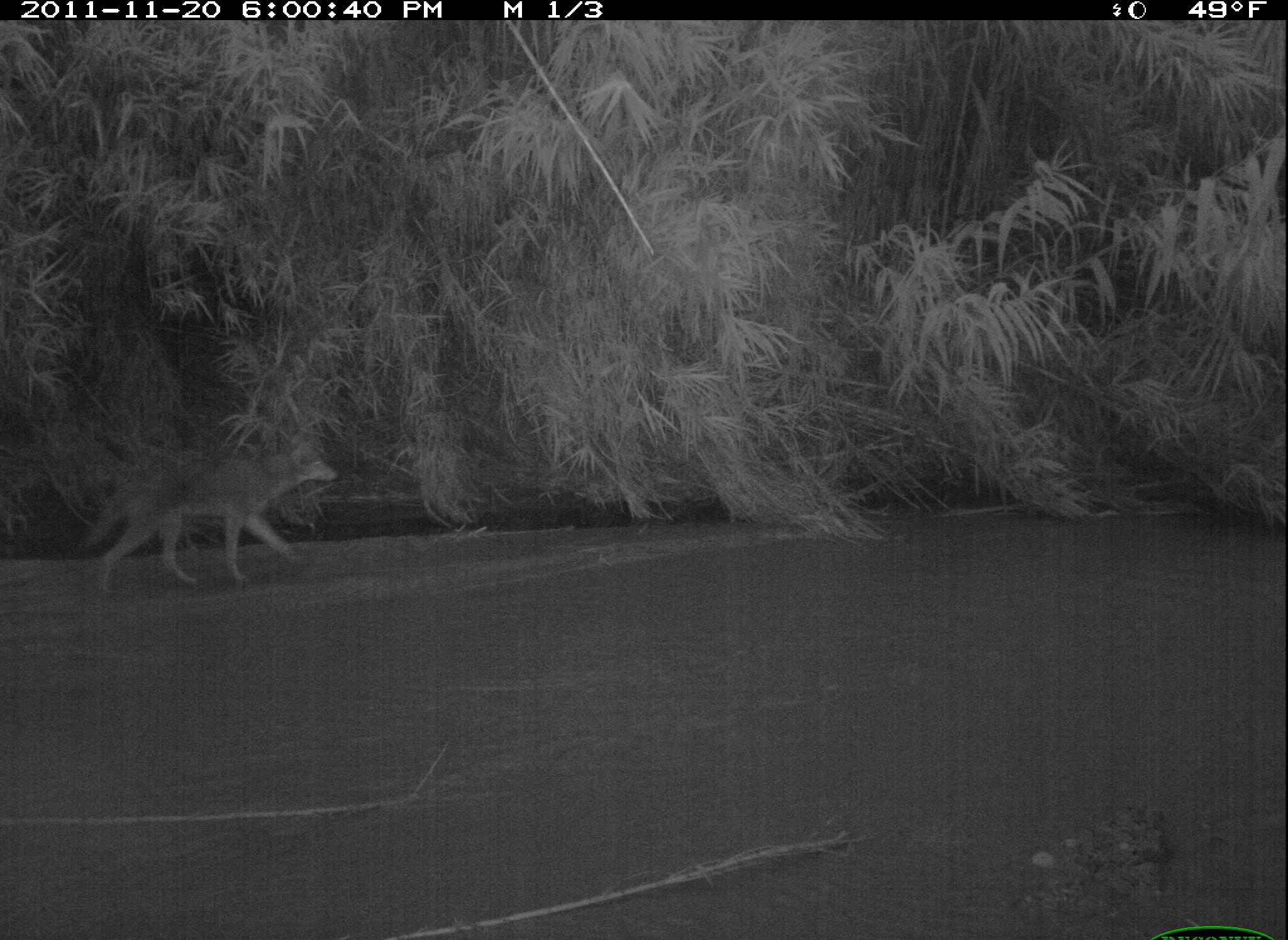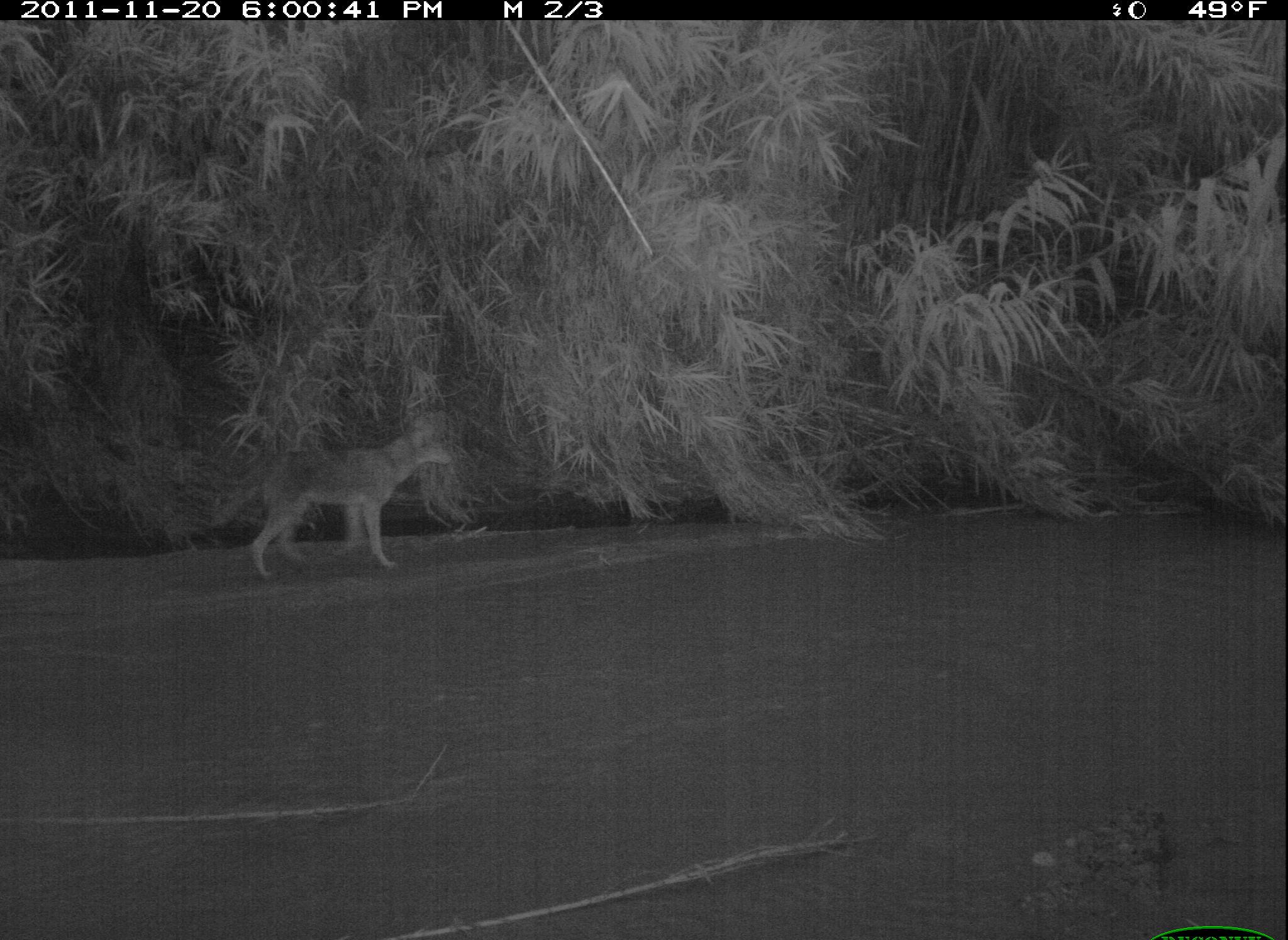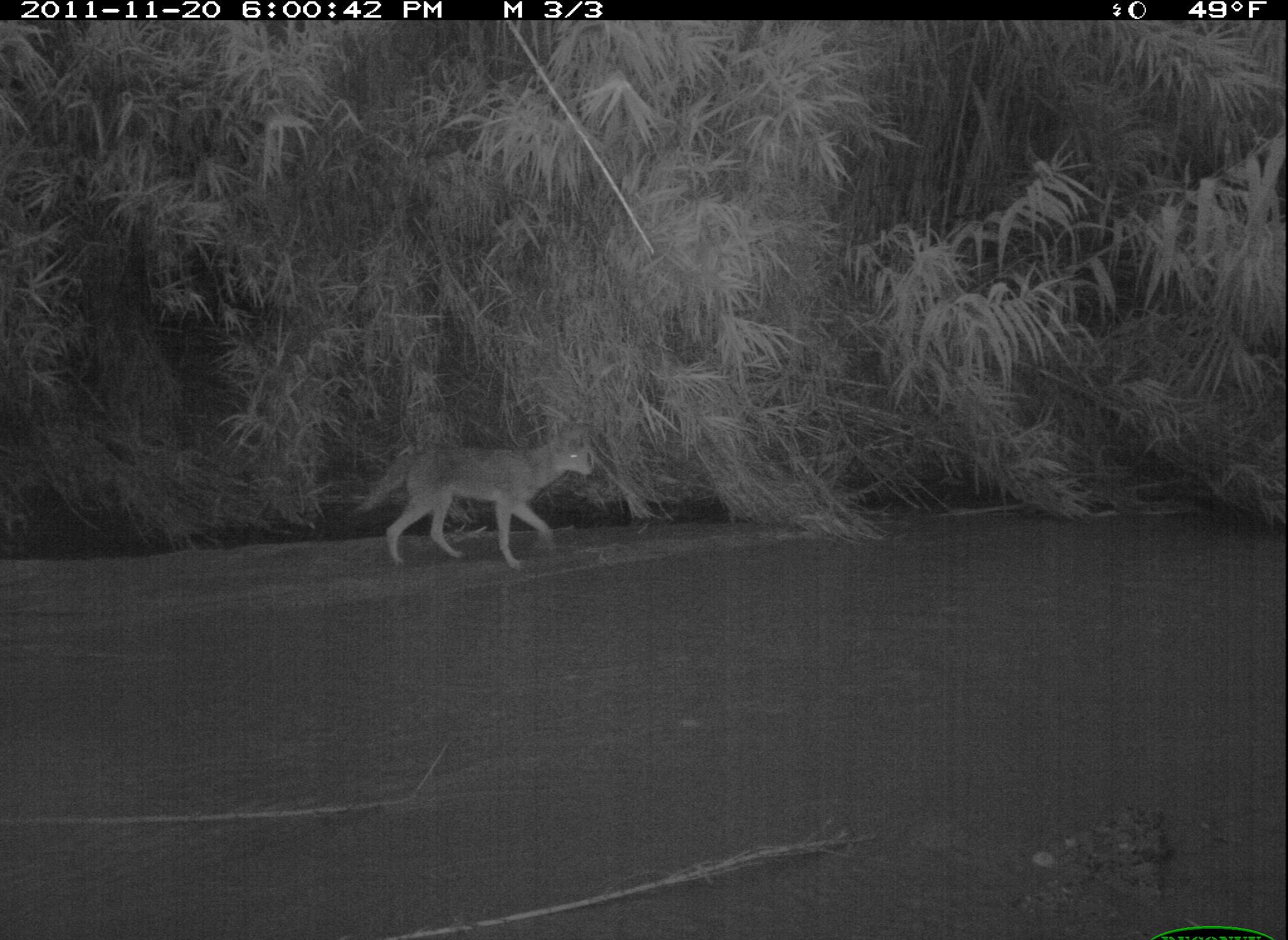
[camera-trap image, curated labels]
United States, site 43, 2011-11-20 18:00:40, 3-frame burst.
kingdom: Animalia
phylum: Chordata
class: Mammalia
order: Carnivora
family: Canidae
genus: Canis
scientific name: Canis latrans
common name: coyote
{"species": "coyote (Canis latrans)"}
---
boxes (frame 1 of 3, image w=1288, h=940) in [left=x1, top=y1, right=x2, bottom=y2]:
coyote: [left=77, top=432, right=343, bottom=601]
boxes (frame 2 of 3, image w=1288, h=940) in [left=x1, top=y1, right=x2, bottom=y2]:
coyote: [left=213, top=412, right=457, bottom=585]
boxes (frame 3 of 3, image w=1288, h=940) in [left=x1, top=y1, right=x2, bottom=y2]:
coyote: [left=353, top=428, right=601, bottom=573]